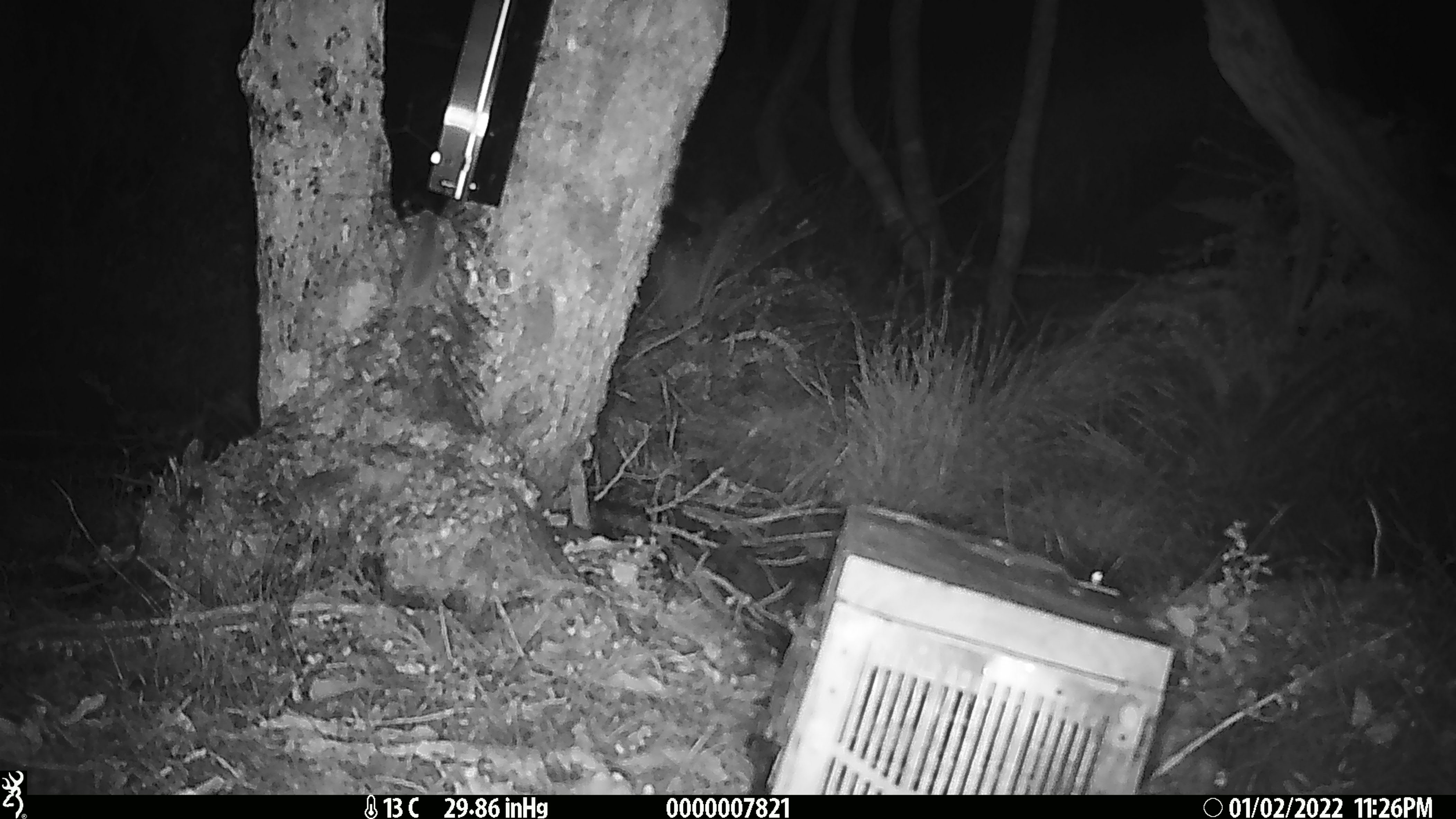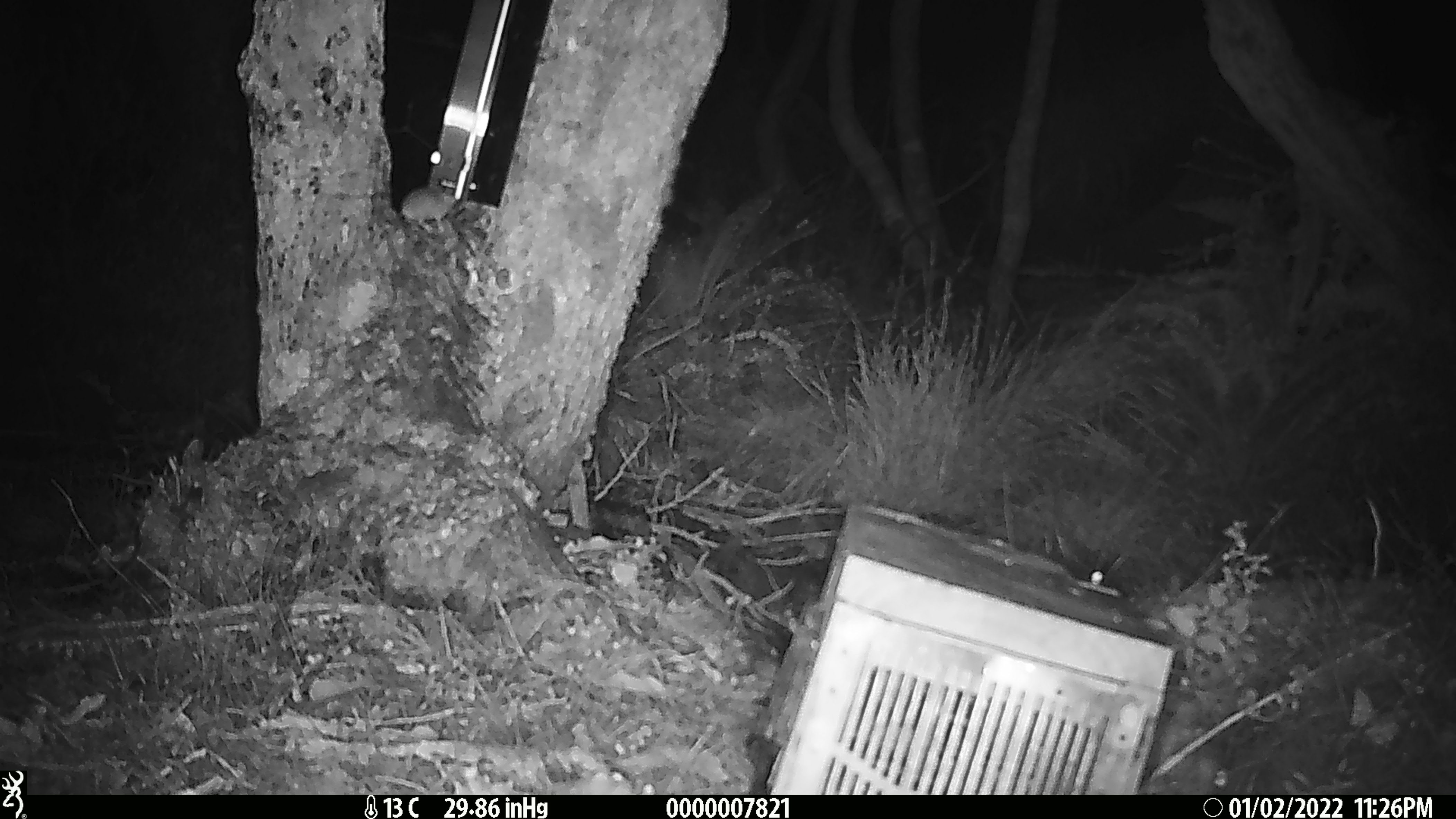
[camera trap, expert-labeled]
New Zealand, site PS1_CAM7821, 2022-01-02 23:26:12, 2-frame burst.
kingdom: Animalia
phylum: Chordata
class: Mammalia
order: Rodentia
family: Muridae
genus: Mus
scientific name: Mus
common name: mouse